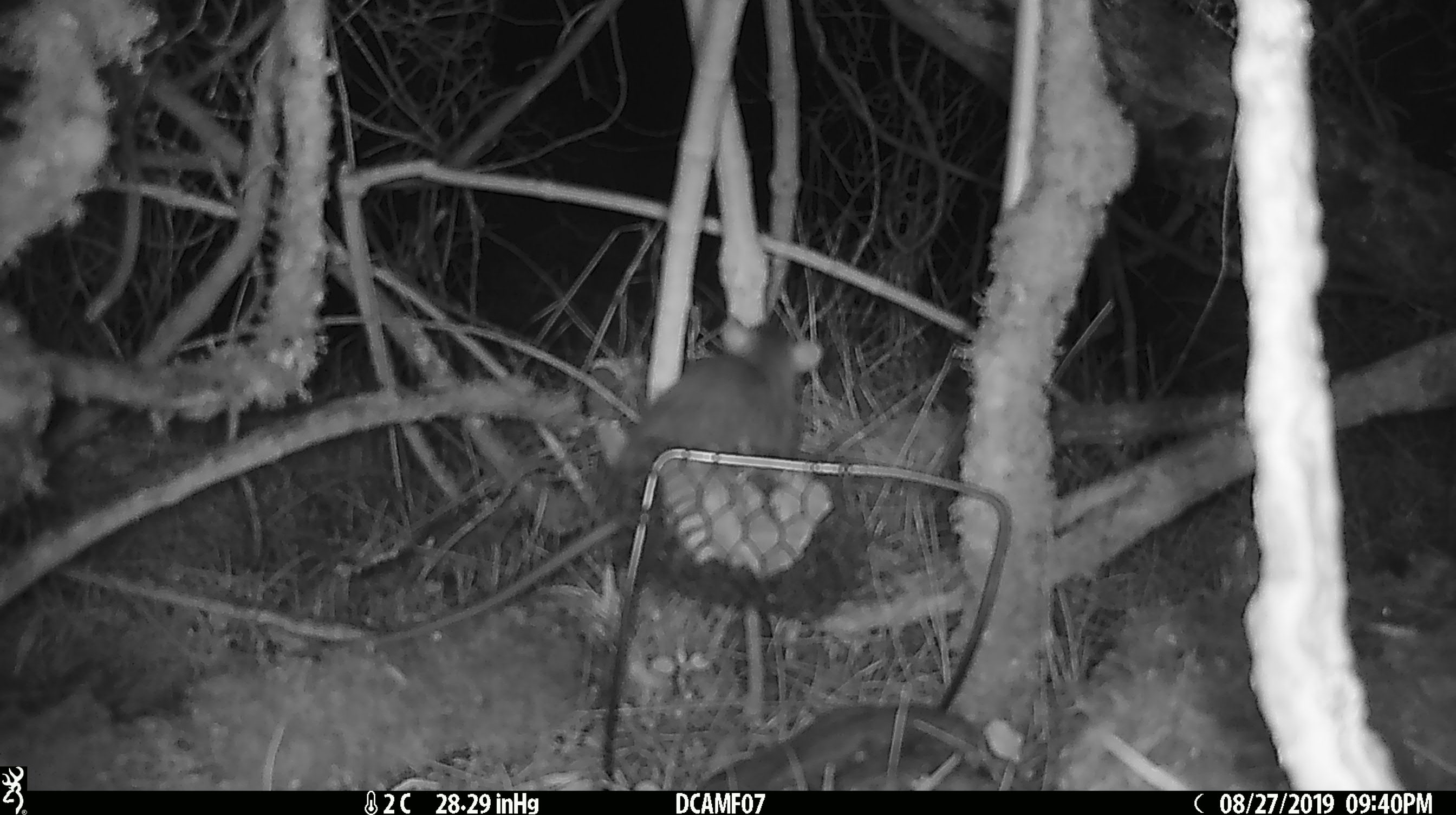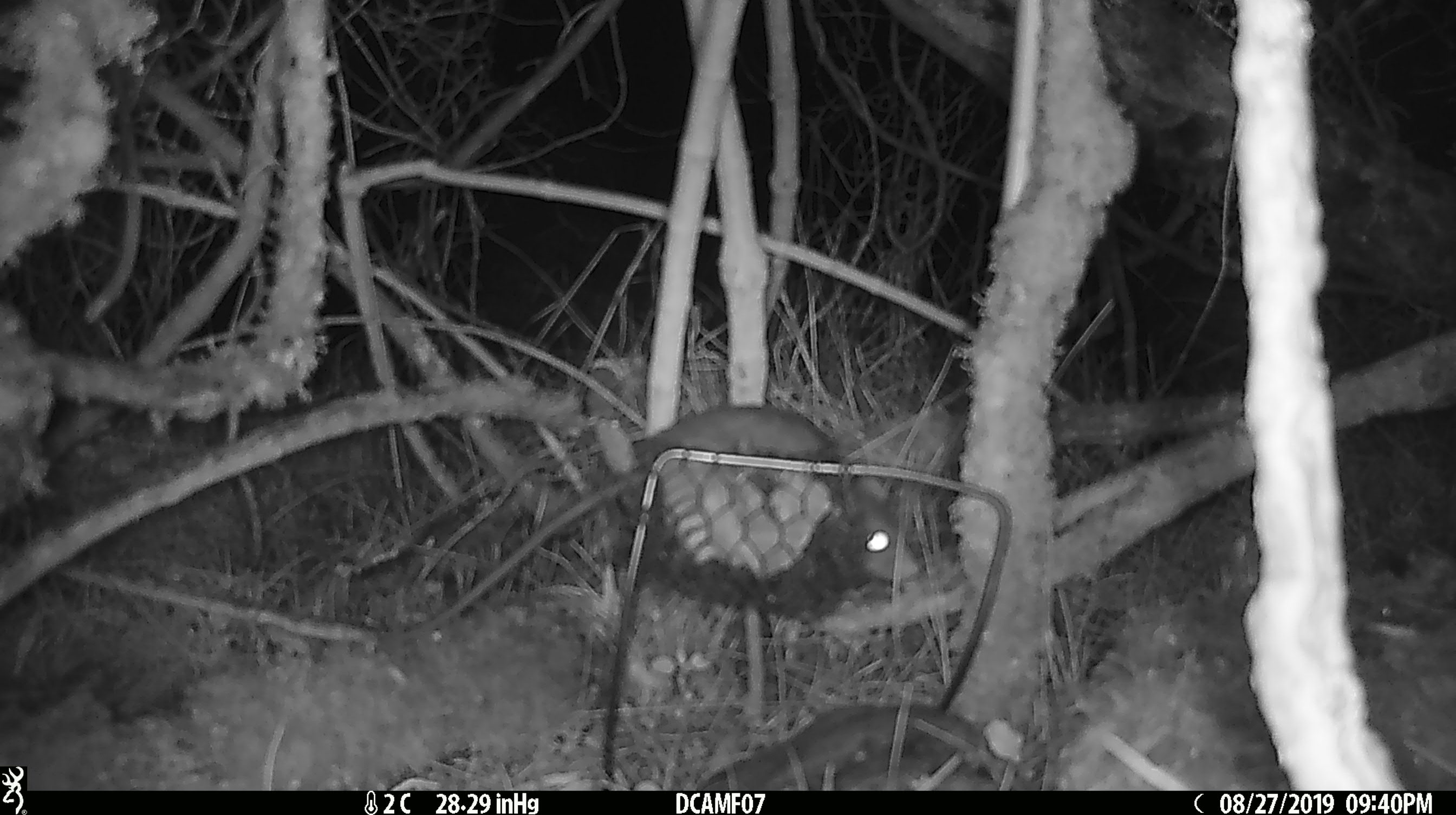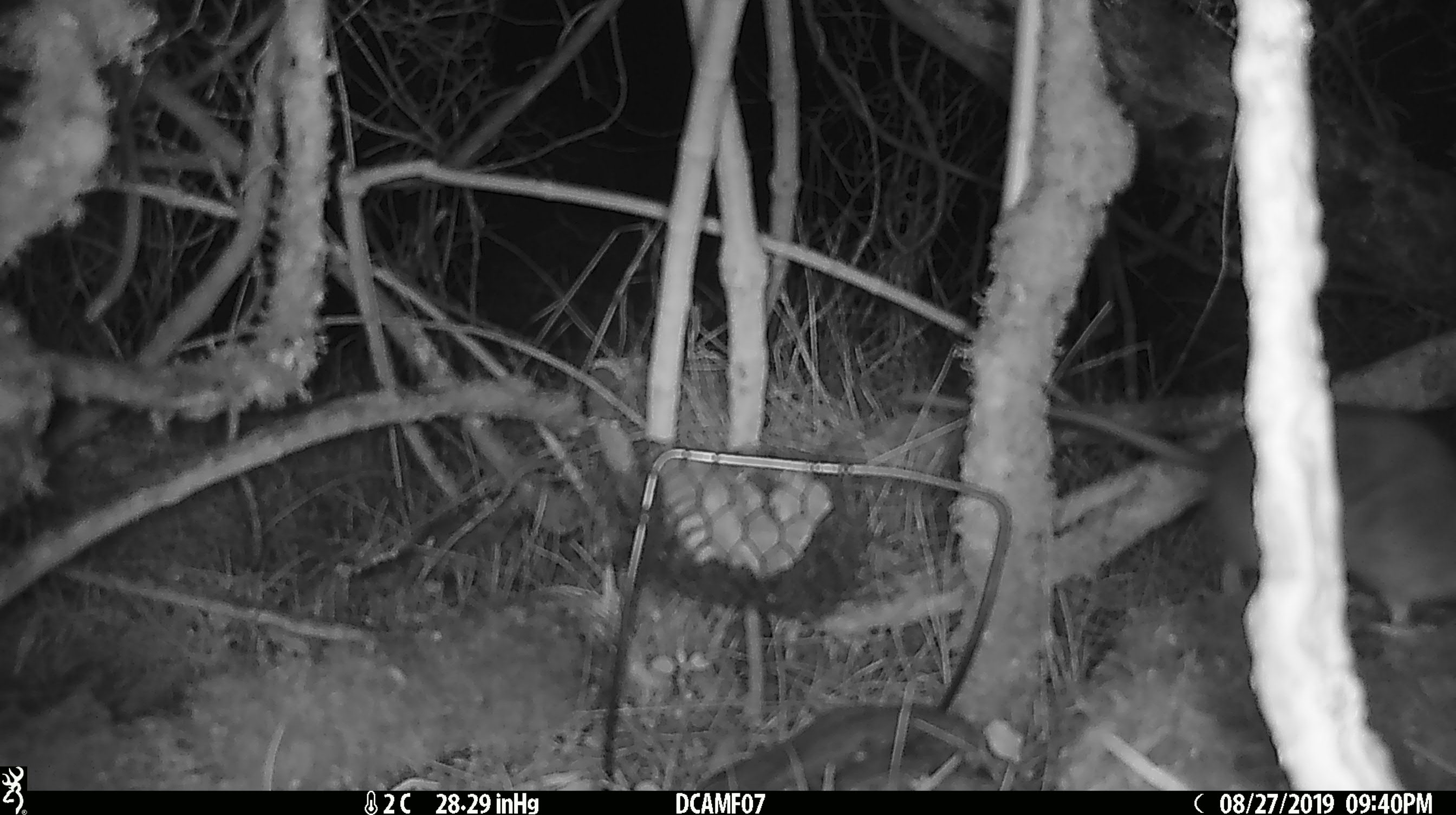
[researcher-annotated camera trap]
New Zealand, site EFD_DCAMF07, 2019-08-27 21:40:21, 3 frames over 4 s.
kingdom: Animalia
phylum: Chordata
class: Mammalia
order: Rodentia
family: Muridae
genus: Rattus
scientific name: Rattus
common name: rat